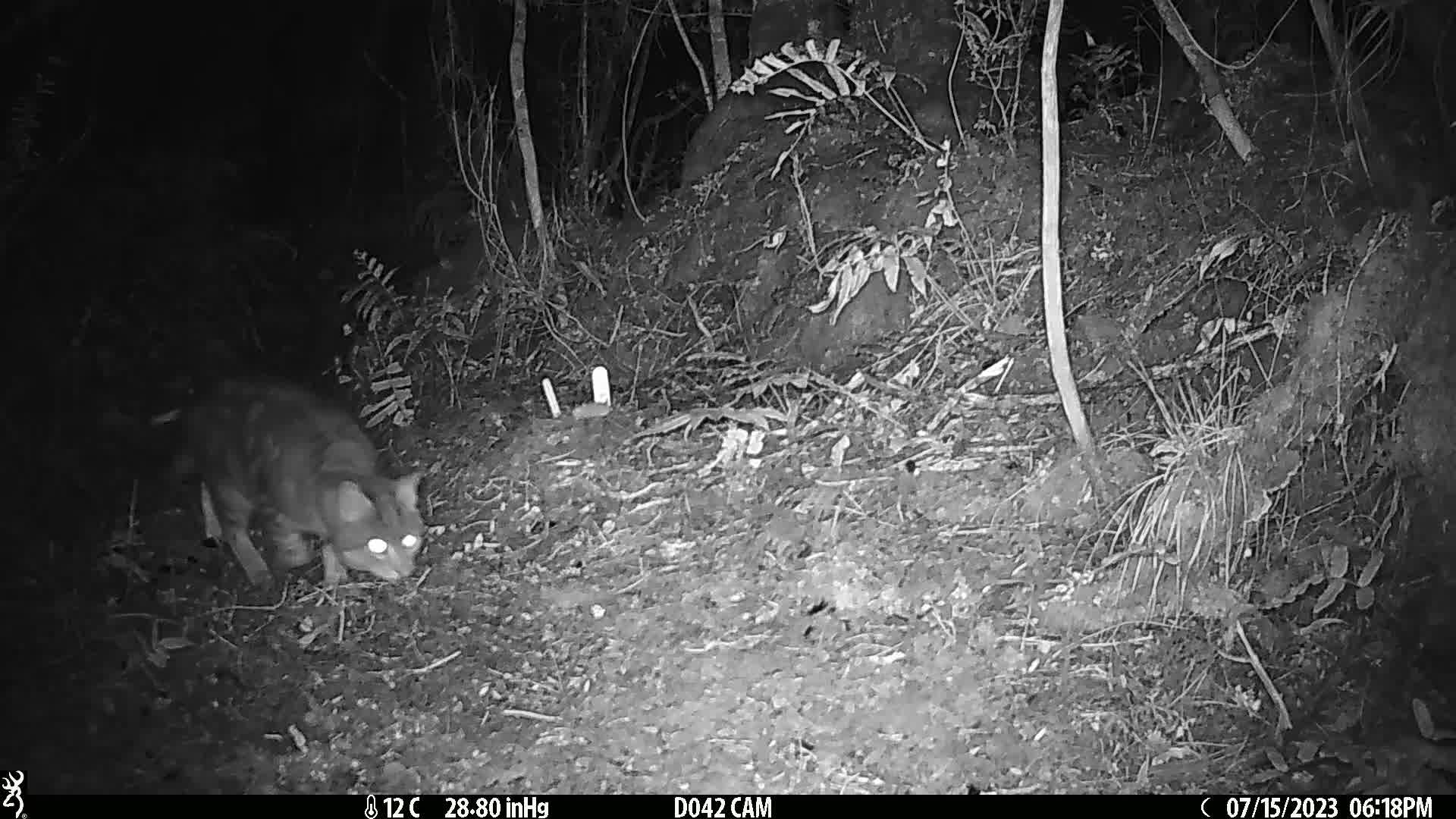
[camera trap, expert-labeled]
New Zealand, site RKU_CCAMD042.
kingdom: Animalia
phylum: Chordata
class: Mammalia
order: Carnivora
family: Felidae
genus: Felis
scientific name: Felis catus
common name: domestic cat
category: cat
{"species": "cat (domestic cat) (Felis catus)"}